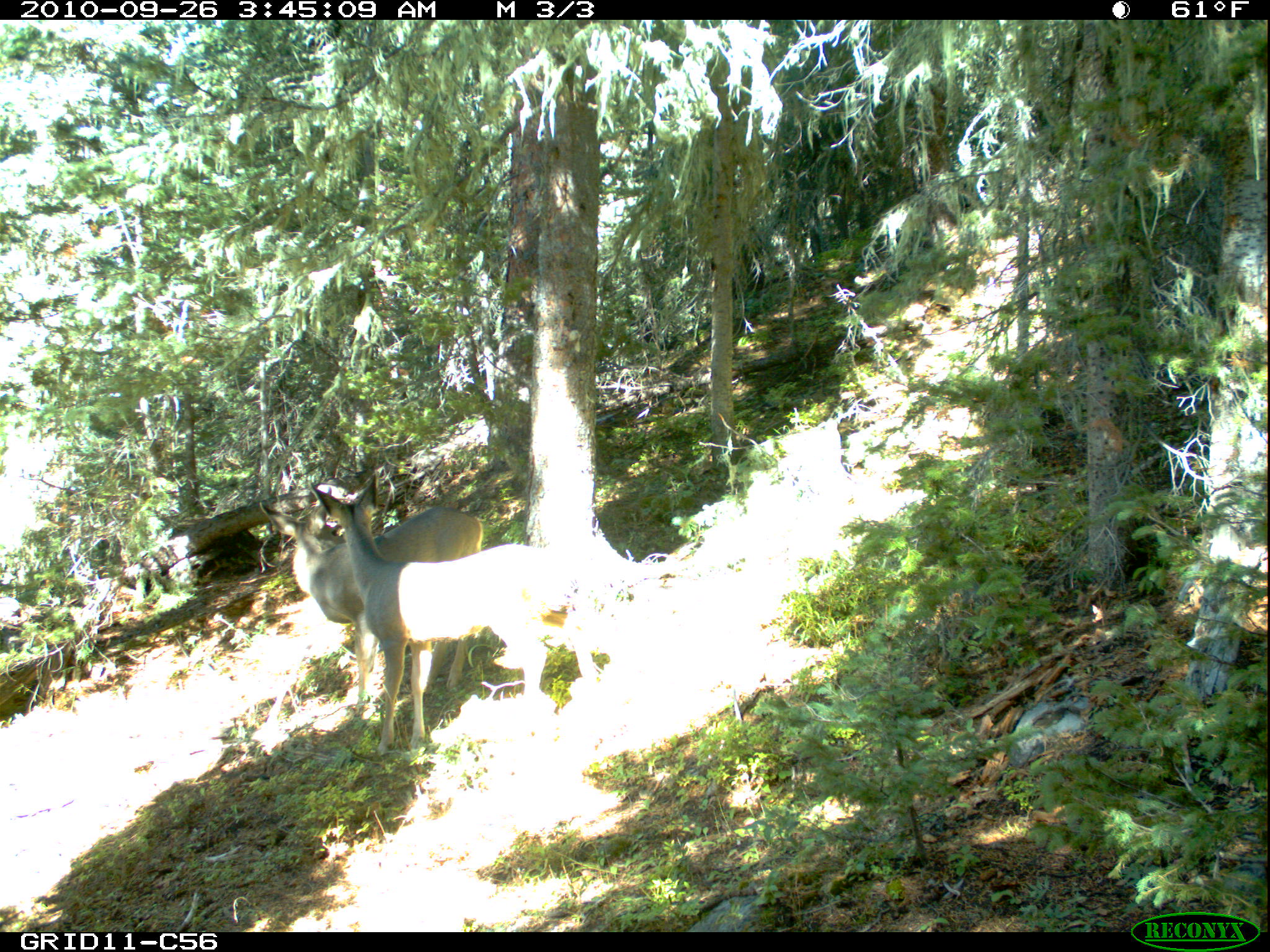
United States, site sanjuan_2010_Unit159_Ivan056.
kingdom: Animalia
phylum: Chordata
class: Mammalia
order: Artiodactyla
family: Cervidae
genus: Odocoileus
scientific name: Odocoileus hemionus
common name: mule deer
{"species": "Odocoileus hemionus (mule deer)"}